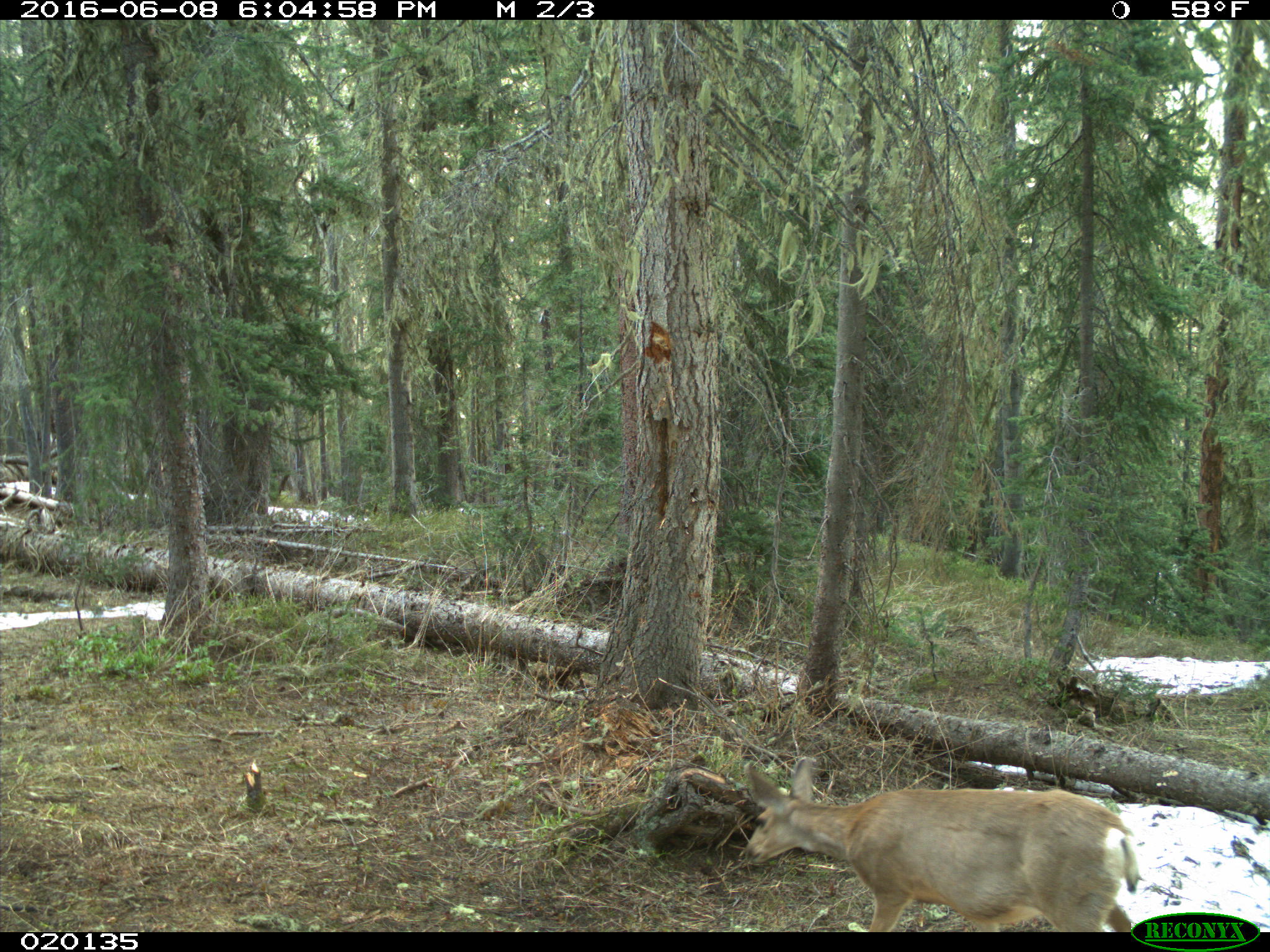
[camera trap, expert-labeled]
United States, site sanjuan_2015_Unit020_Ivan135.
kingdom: Animalia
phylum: Chordata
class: Mammalia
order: Artiodactyla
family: Cervidae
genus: Odocoileus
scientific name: Odocoileus hemionus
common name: mule deer